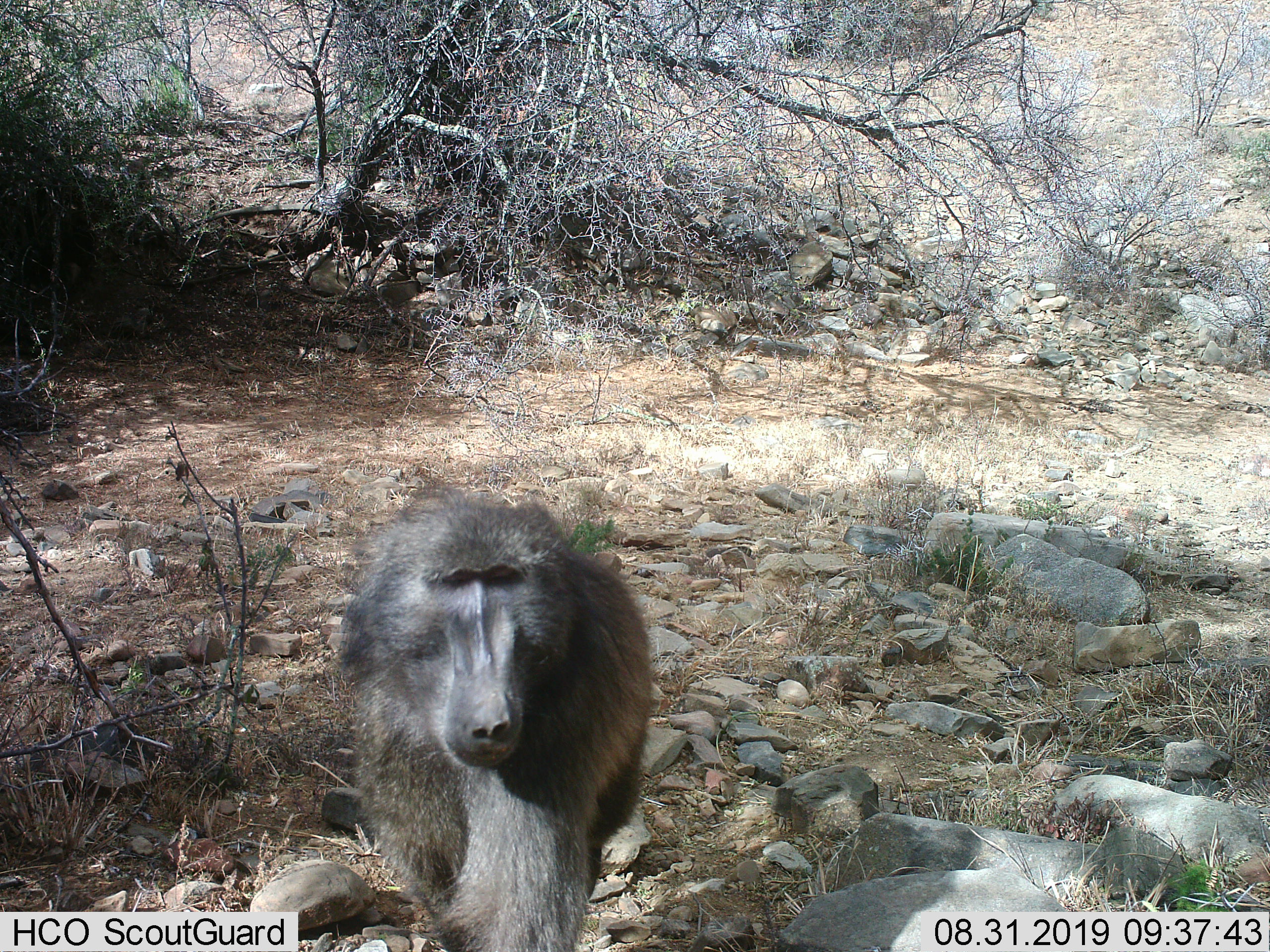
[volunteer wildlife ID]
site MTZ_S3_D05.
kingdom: Animalia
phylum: Chordata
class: Mammalia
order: Primates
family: Cercopithecidae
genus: Papio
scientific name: Papio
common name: baboon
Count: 1.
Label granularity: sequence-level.